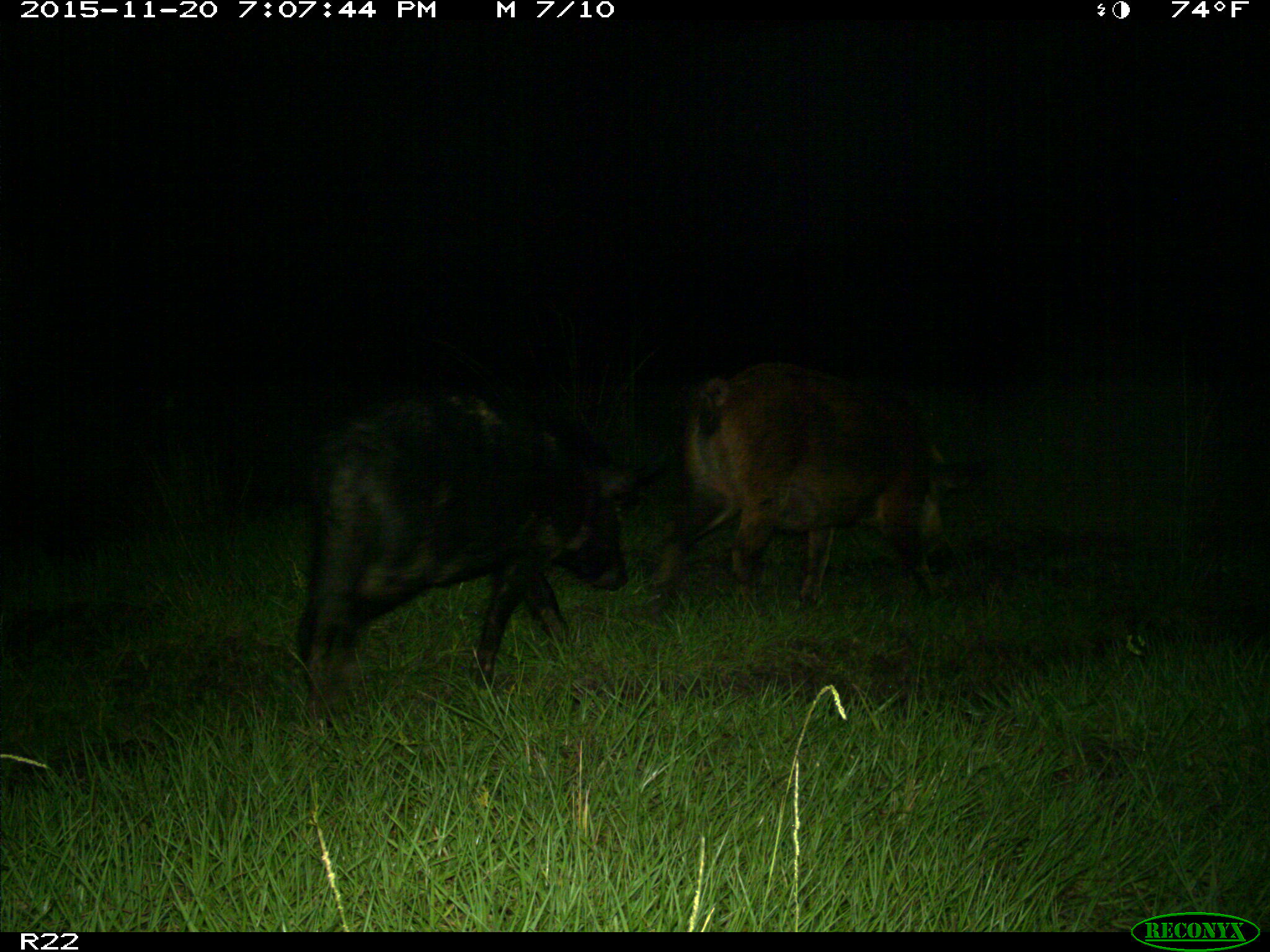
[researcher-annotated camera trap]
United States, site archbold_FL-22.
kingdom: Animalia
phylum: Chordata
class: Mammalia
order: Artiodactyla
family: Suidae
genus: Sus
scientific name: Sus scrofa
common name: wild boar